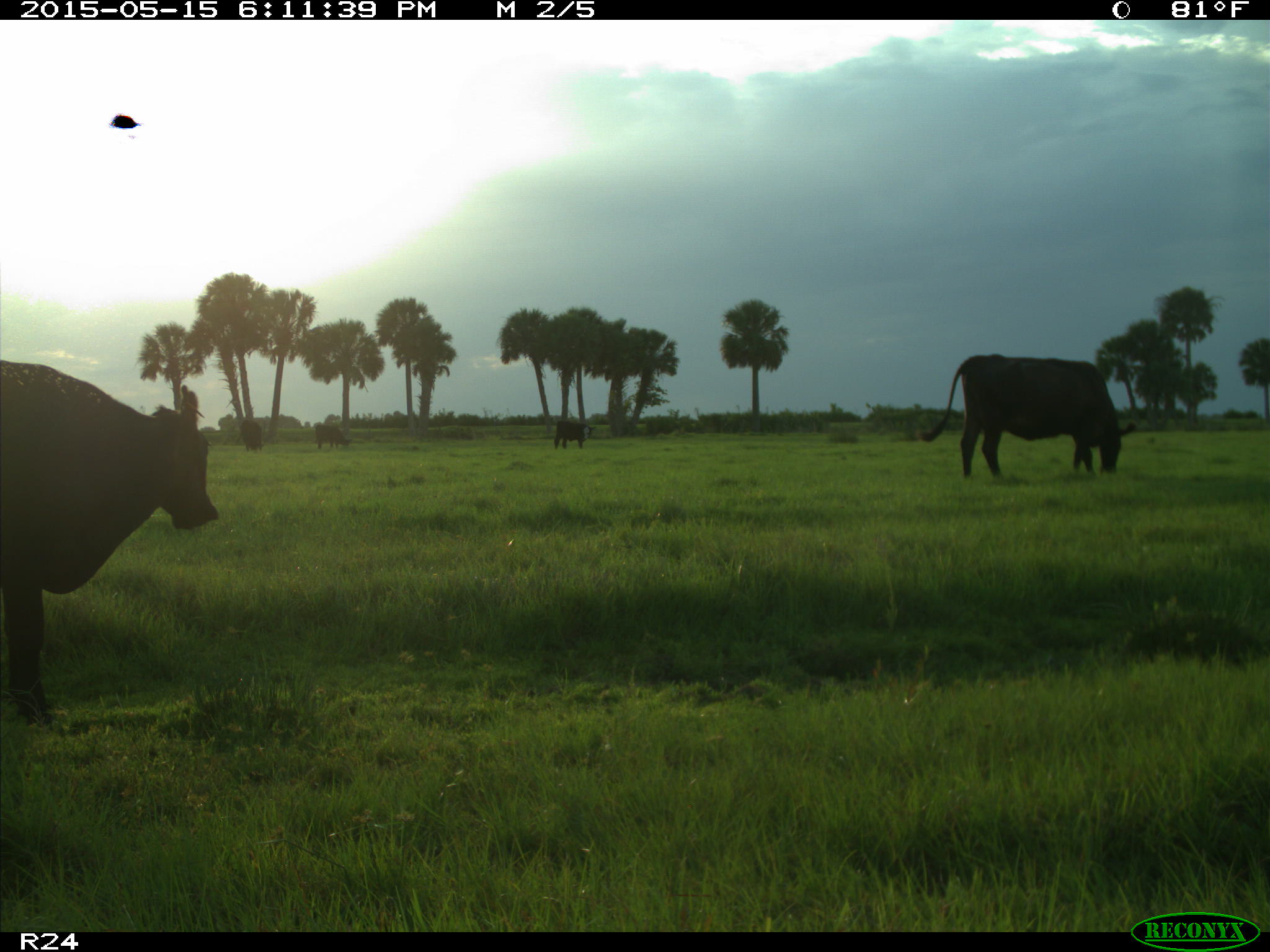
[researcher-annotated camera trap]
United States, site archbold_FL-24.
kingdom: Animalia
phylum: Chordata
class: Mammalia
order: Artiodactyla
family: Bovidae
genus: Bos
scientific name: Bos taurus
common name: domestic cow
Bos taurus (domestic cow).